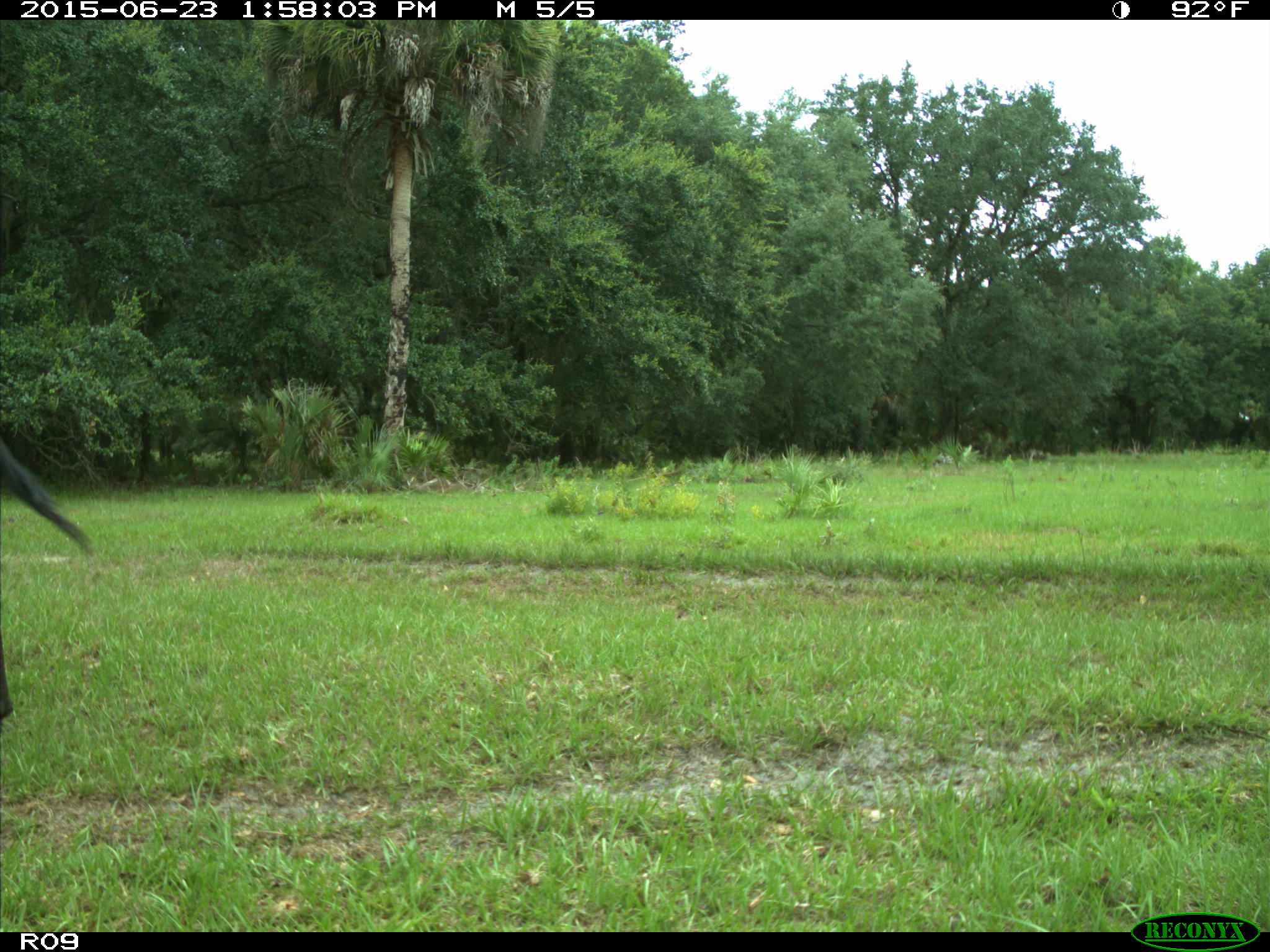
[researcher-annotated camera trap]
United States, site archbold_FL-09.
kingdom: Animalia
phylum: Chordata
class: Mammalia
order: Artiodactyla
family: Bovidae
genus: Bos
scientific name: Bos taurus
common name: domestic cow